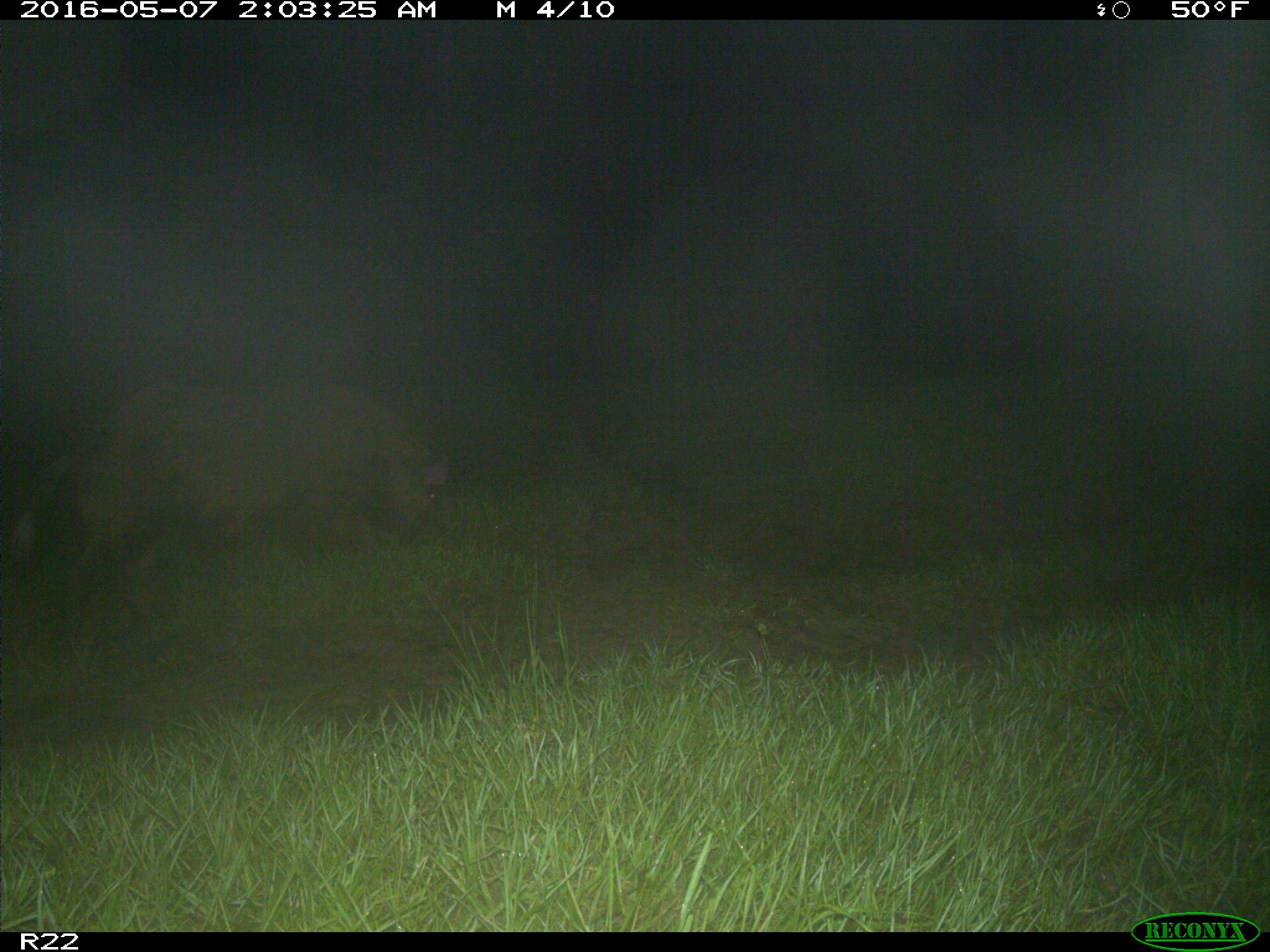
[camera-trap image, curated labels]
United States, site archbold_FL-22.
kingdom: Animalia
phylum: Chordata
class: Mammalia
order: Artiodactyla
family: Suidae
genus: Sus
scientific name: Sus scrofa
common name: wild boar